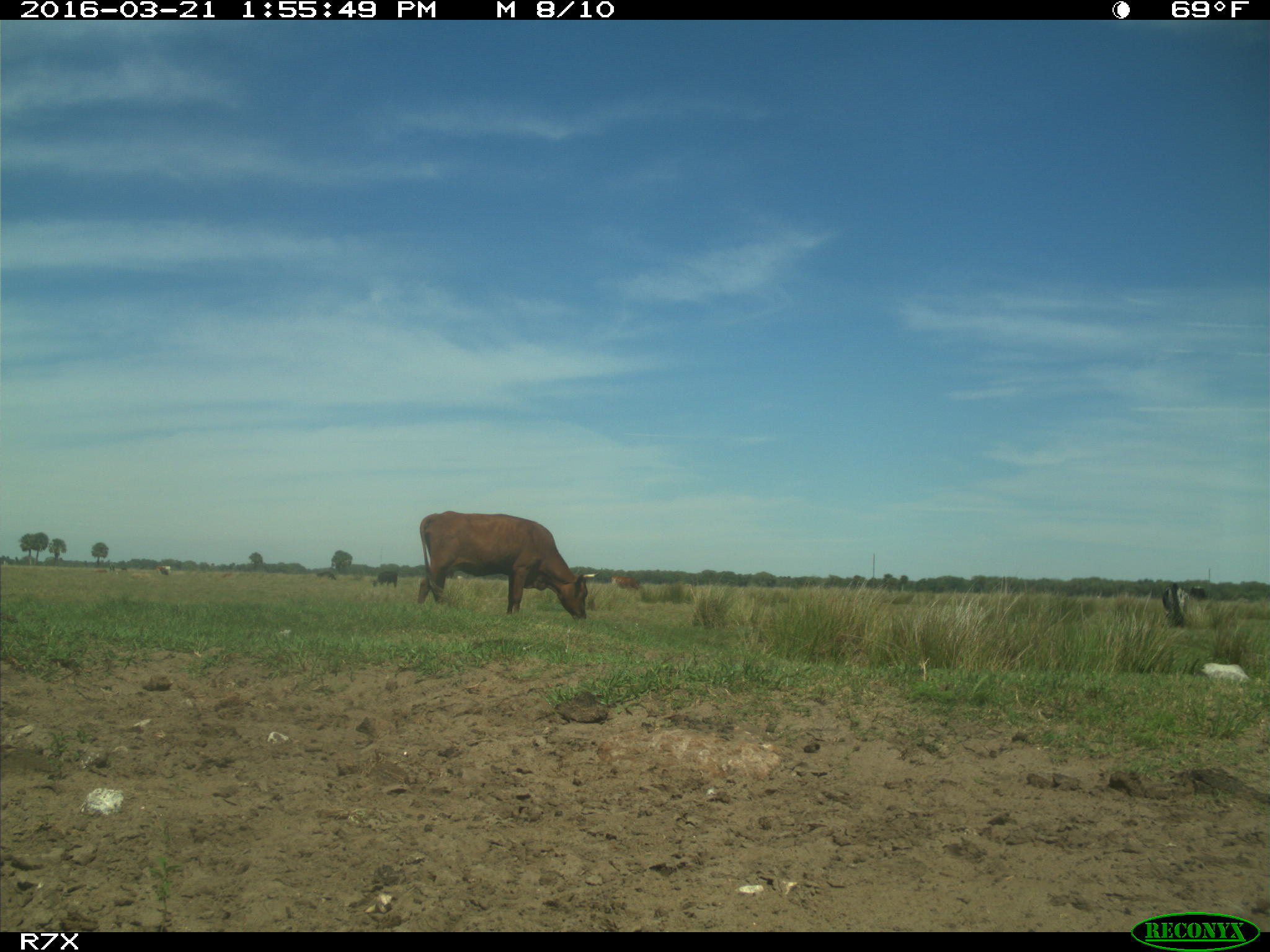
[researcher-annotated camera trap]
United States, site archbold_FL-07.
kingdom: Animalia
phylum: Chordata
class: Mammalia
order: Artiodactyla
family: Bovidae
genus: Bos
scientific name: Bos taurus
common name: domestic cow